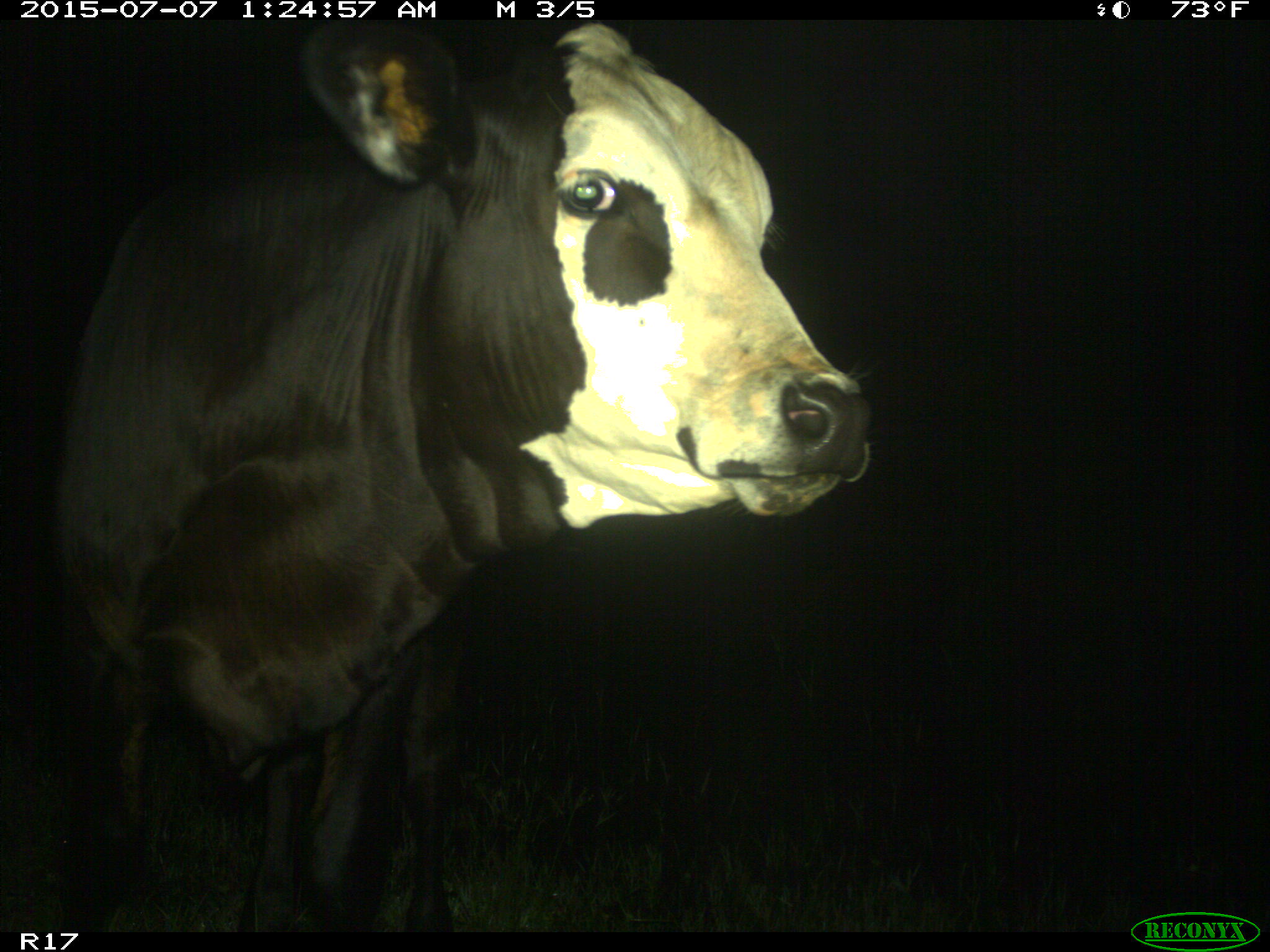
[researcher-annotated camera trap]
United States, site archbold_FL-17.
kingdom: Animalia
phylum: Chordata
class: Mammalia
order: Artiodactyla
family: Bovidae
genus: Bos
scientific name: Bos taurus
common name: domestic cow